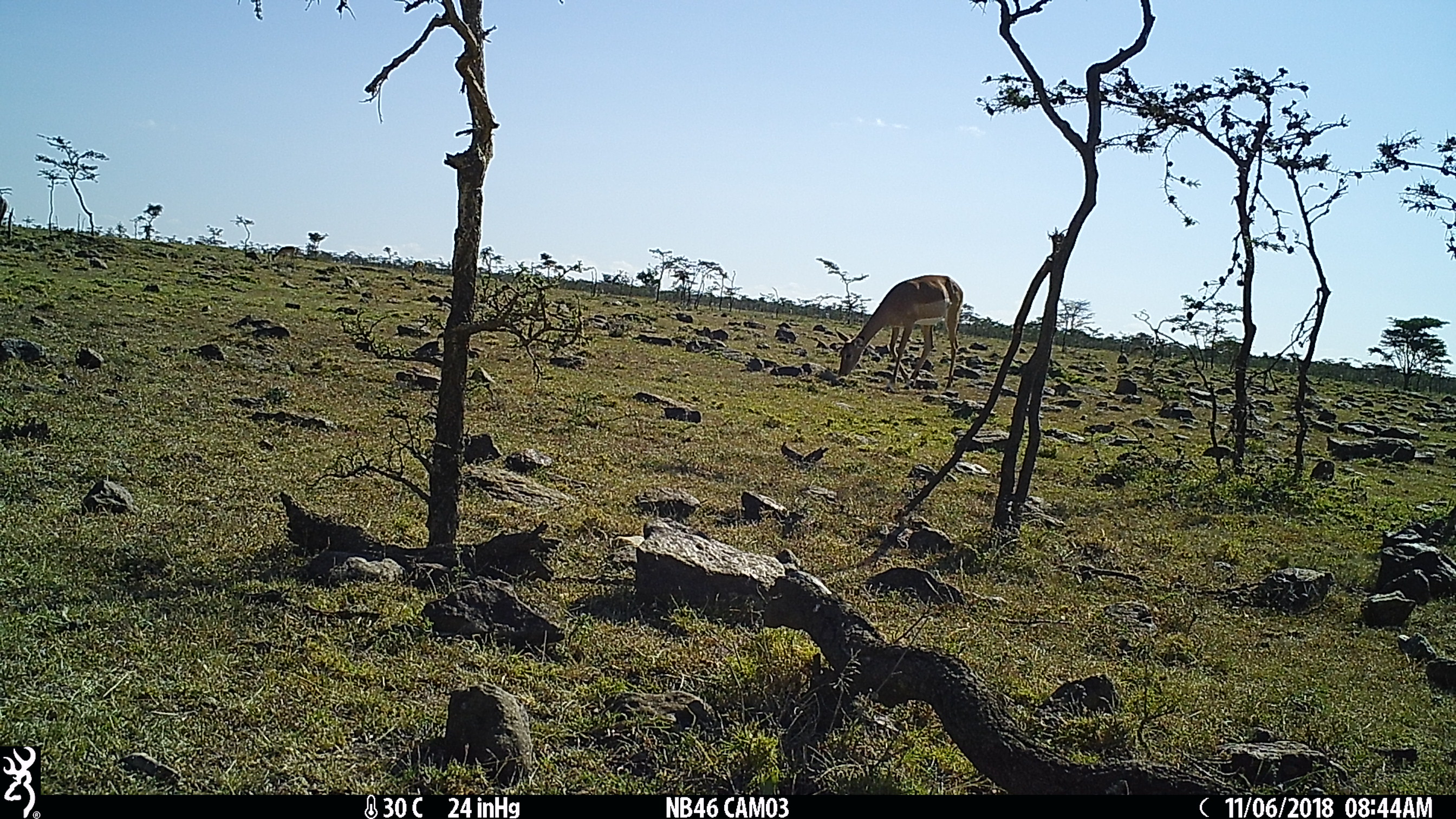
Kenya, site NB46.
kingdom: Animalia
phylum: Chordata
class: Mammalia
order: Artiodactyla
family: Bovidae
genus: Aepyceros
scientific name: Aepyceros melampus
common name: impala